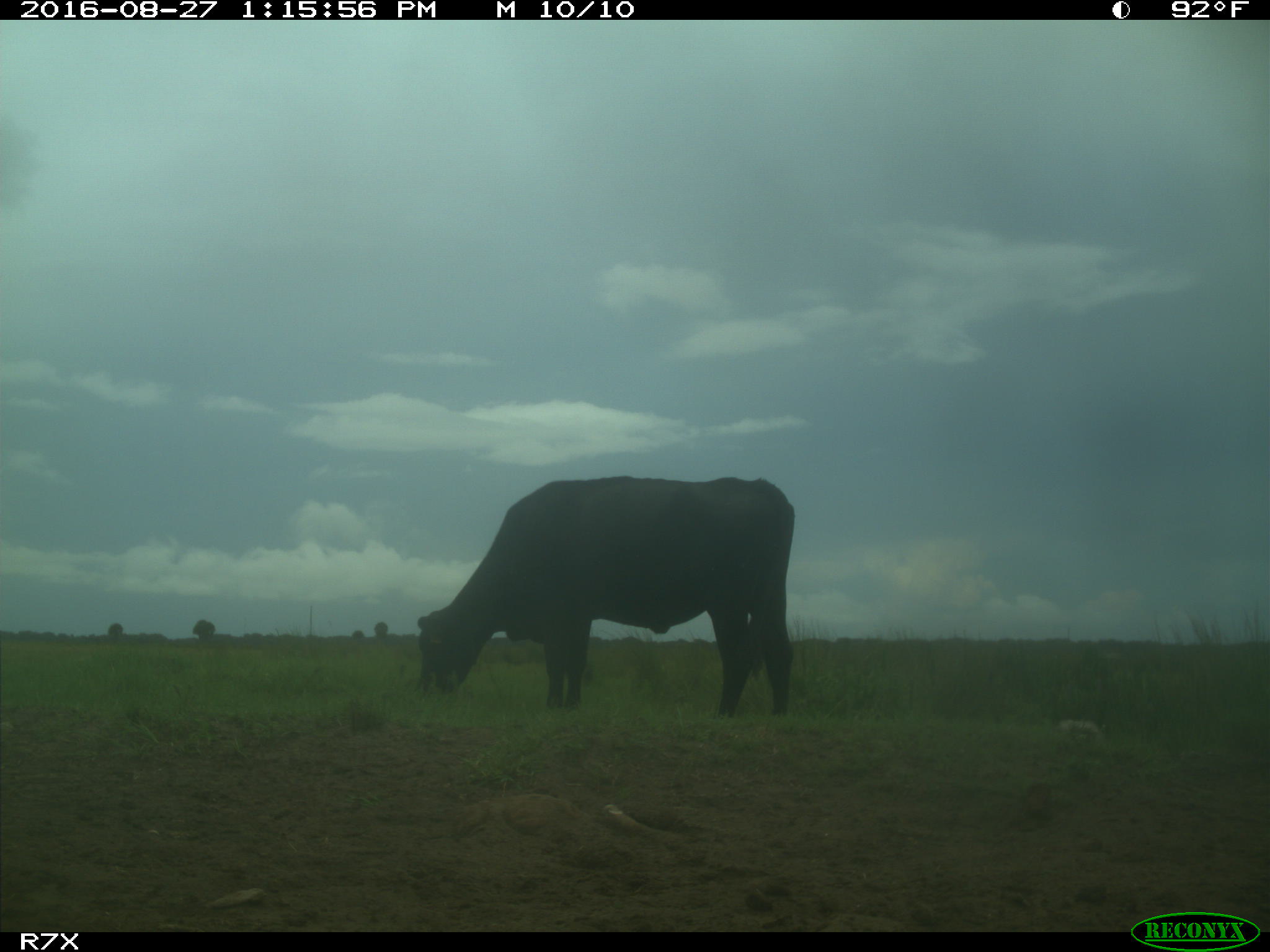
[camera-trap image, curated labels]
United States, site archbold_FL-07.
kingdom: Animalia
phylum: Chordata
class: Mammalia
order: Artiodactyla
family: Bovidae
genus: Bos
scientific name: Bos taurus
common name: domestic cow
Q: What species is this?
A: Bos taurus (domestic cow).